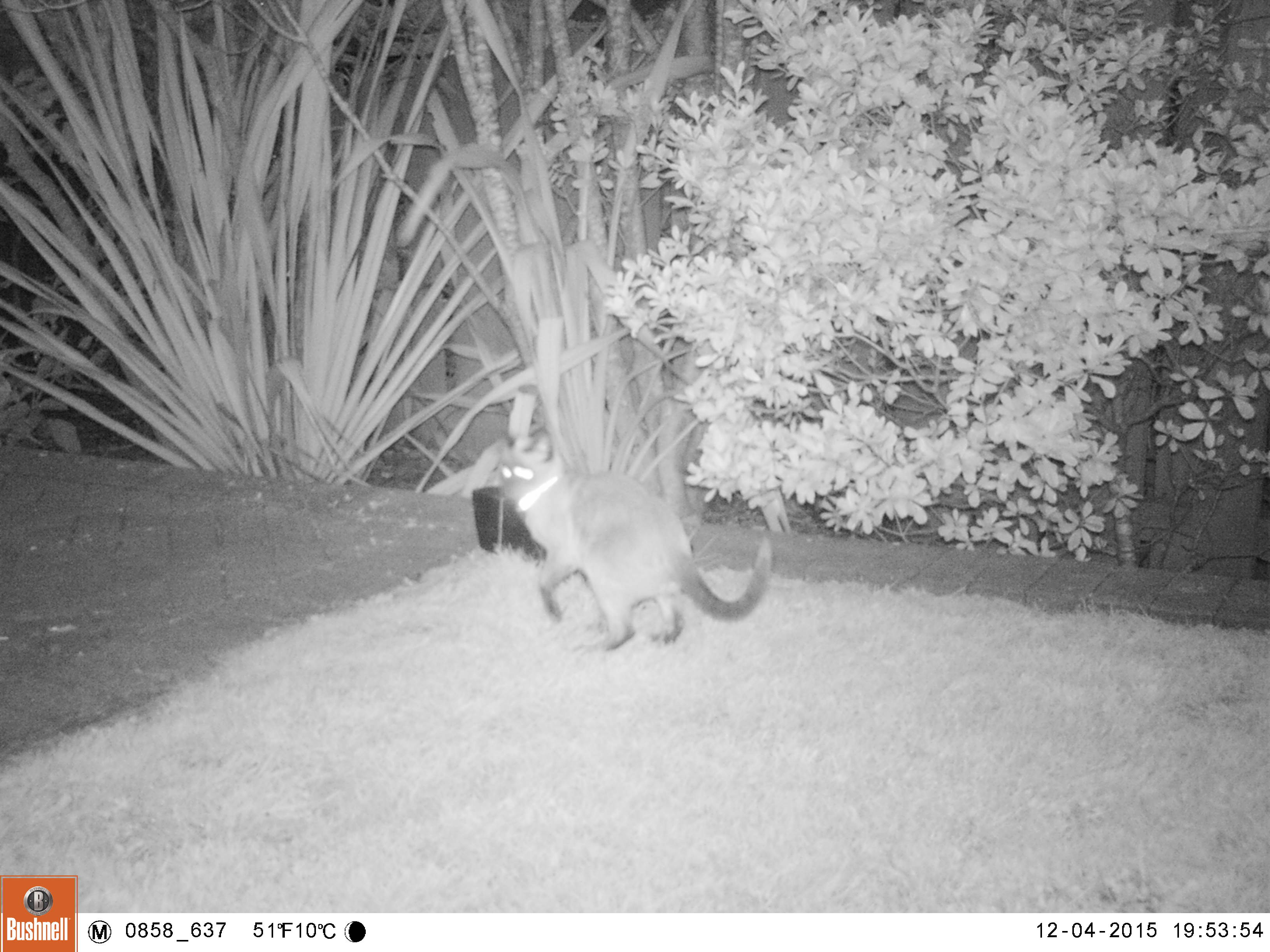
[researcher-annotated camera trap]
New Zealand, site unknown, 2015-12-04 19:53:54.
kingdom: Animalia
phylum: Chordata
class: Mammalia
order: Carnivora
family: Felidae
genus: Felis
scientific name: Felis catus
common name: domestic cat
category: cat